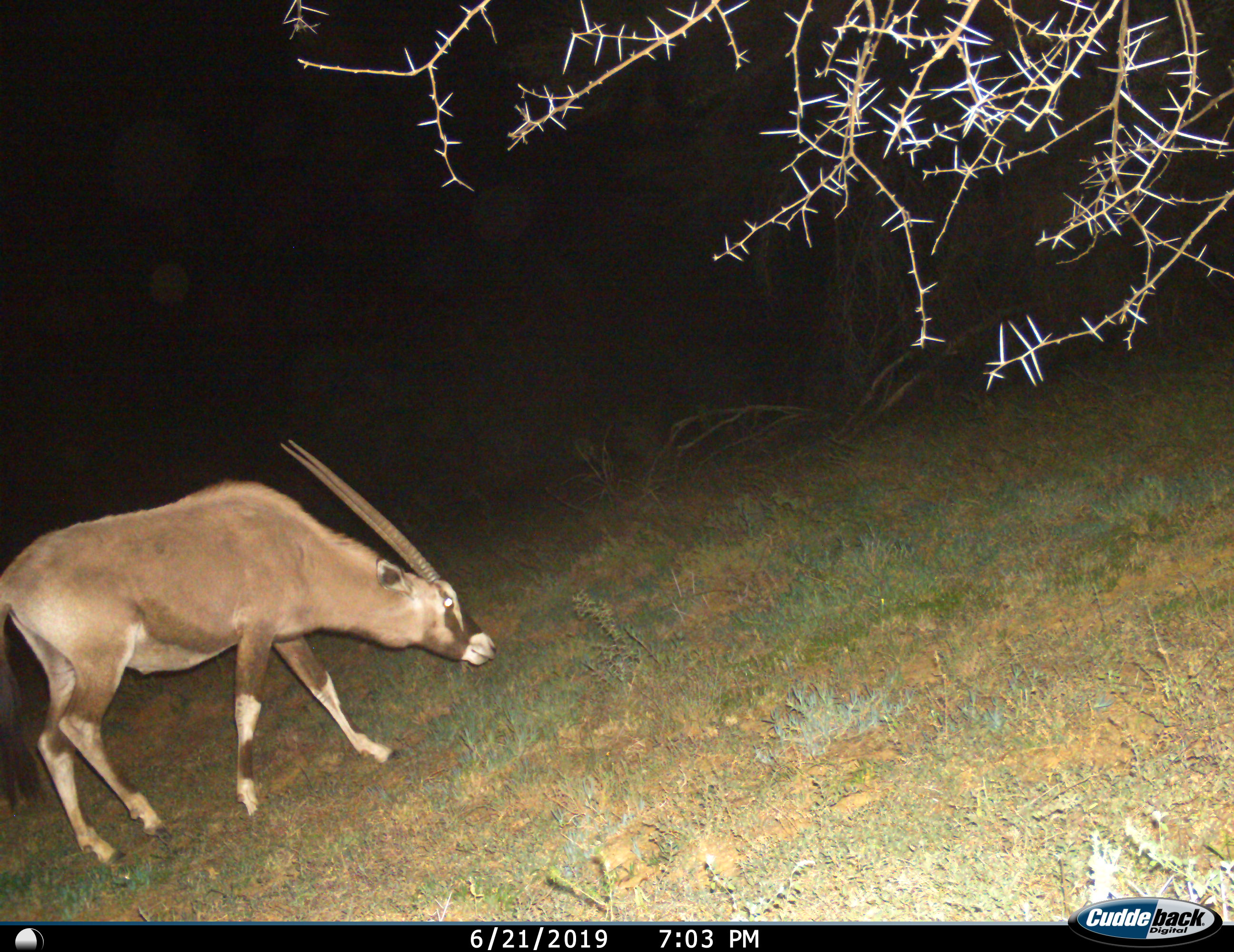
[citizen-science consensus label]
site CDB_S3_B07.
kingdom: Animalia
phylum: Chordata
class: Mammalia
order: Artiodactyla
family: Bovidae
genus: Oryx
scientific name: Oryx gazella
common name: gemsbok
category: oryx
Oryx (gemsbok) (Oryx gazella), count 1. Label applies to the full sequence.